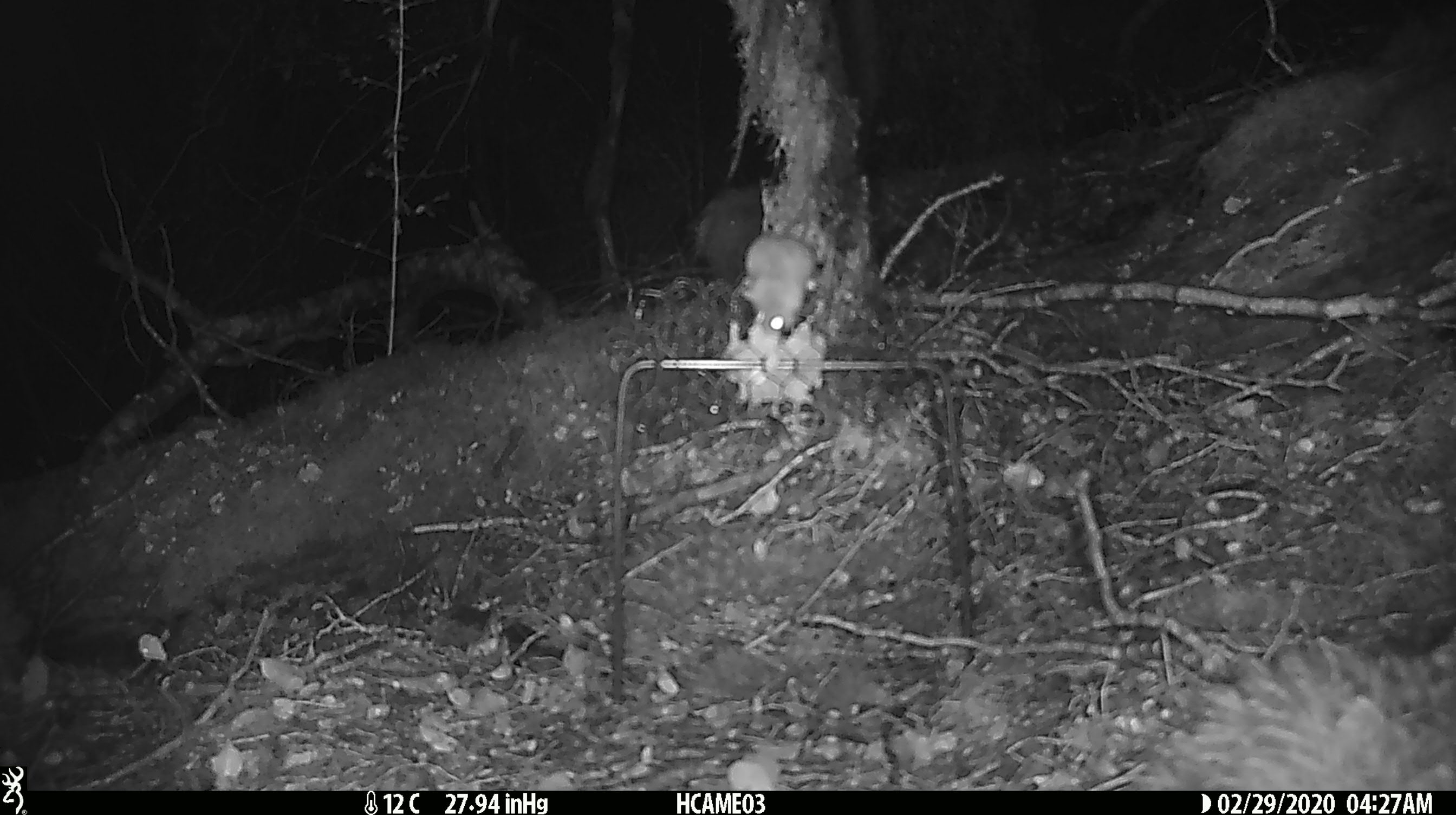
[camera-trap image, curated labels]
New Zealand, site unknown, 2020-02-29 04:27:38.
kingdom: Animalia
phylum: Chordata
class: Mammalia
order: Rodentia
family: Muridae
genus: Mus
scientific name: Mus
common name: mouse